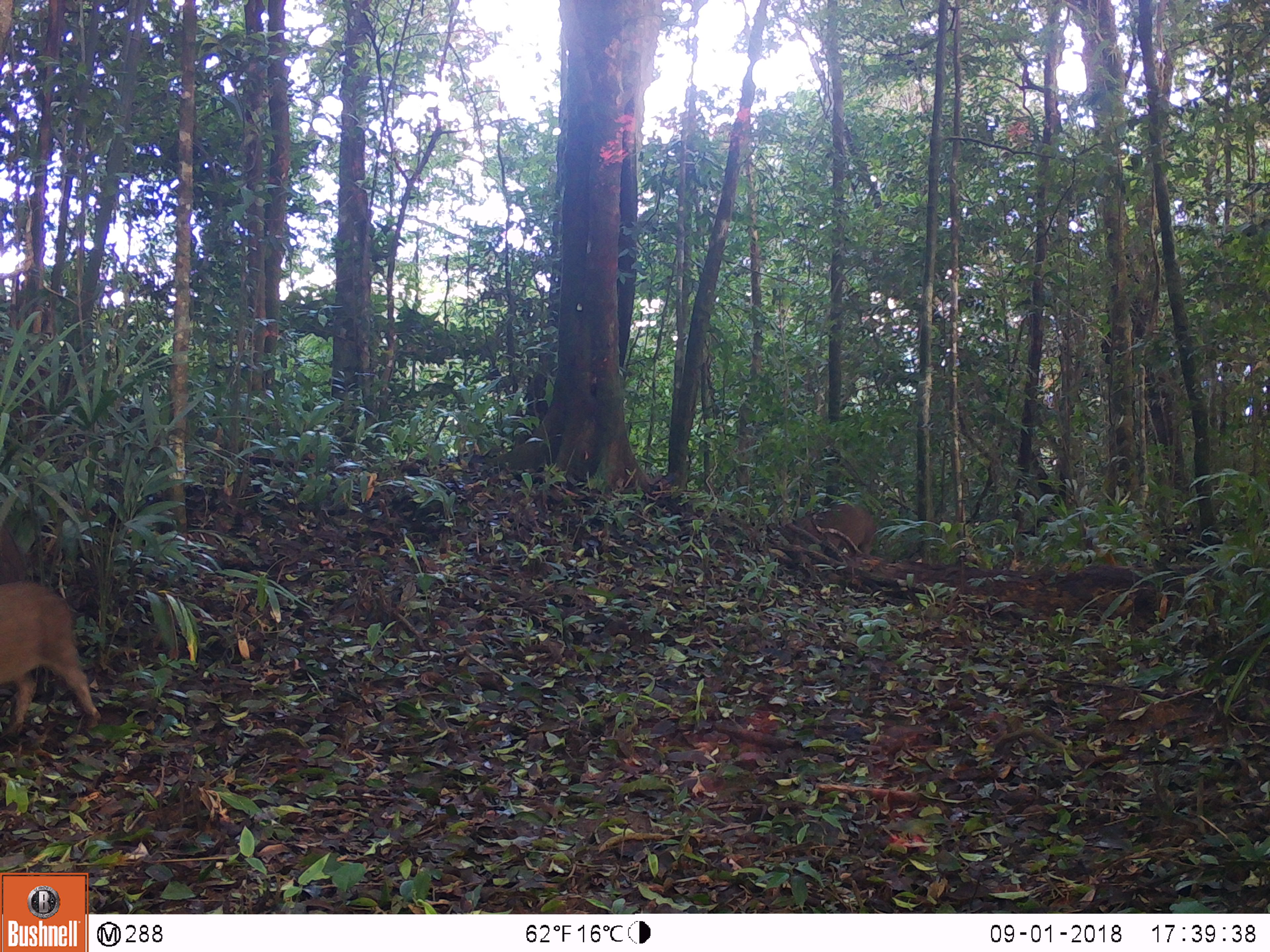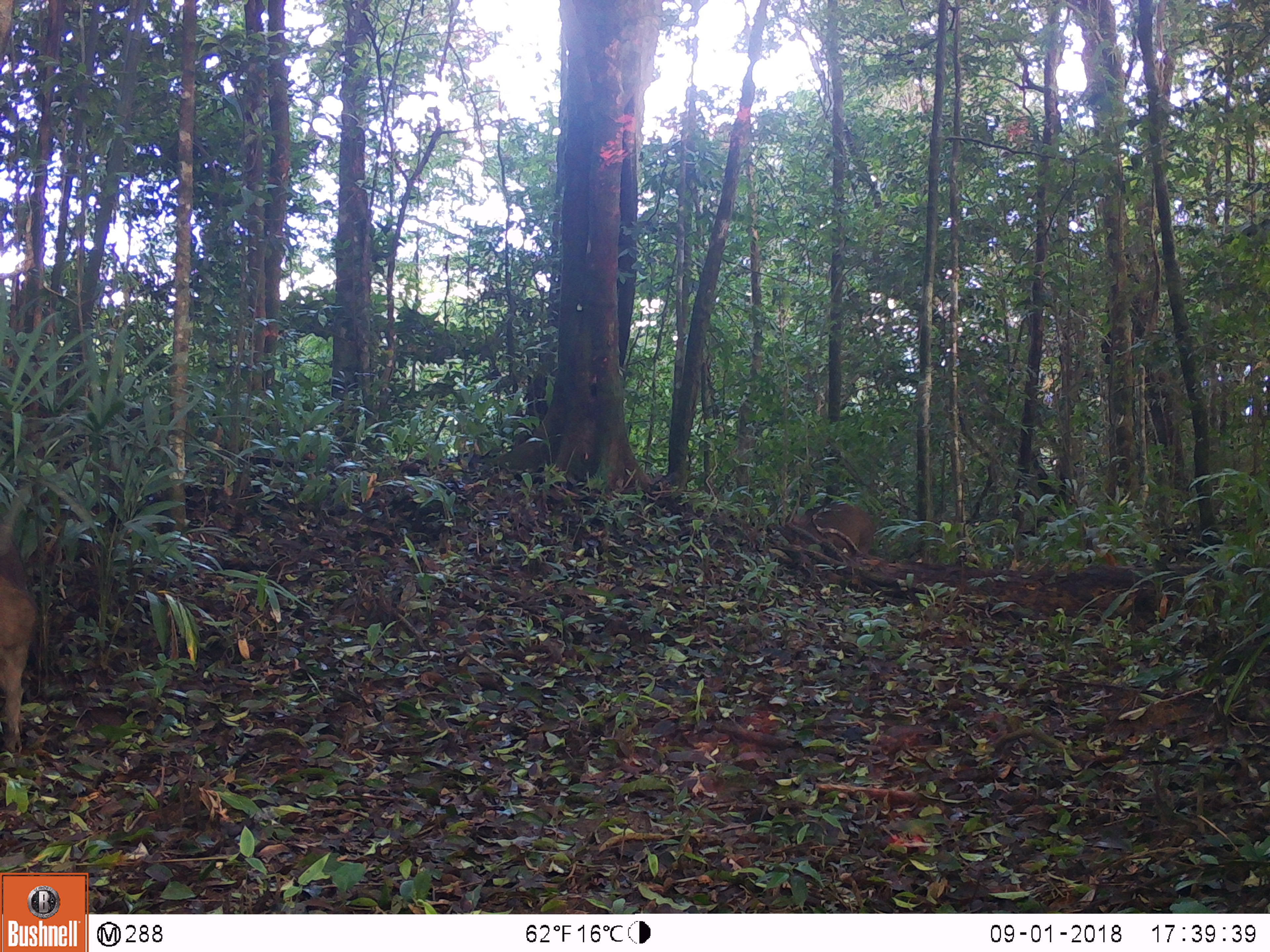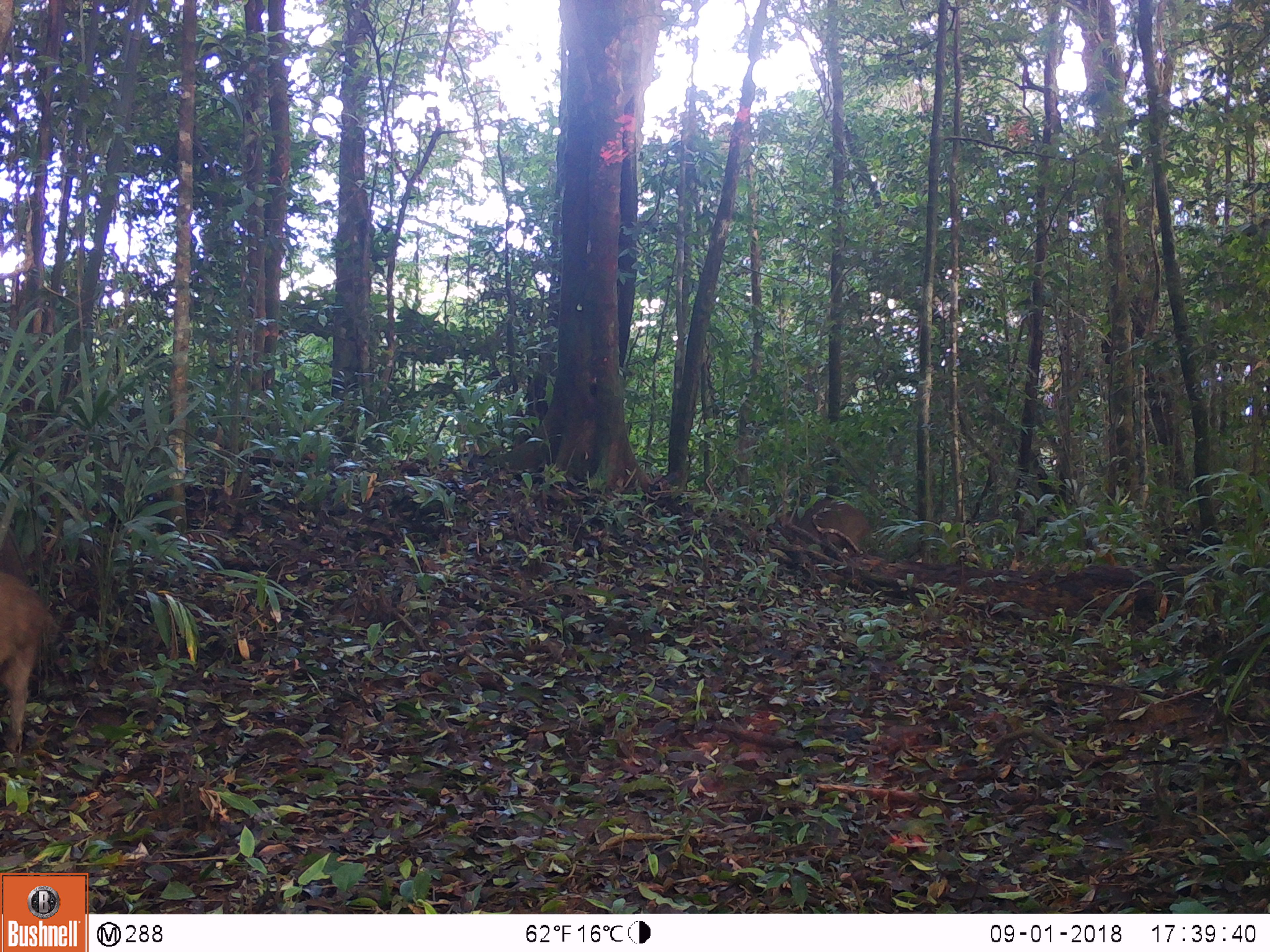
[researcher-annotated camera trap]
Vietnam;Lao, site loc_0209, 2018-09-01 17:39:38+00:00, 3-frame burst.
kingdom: Animalia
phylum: Chordata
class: Mammalia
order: Artiodactyla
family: Suidae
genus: Sus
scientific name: Sus scrofa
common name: eurasian wild pig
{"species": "eurasian wild pig (Sus scrofa)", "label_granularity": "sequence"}